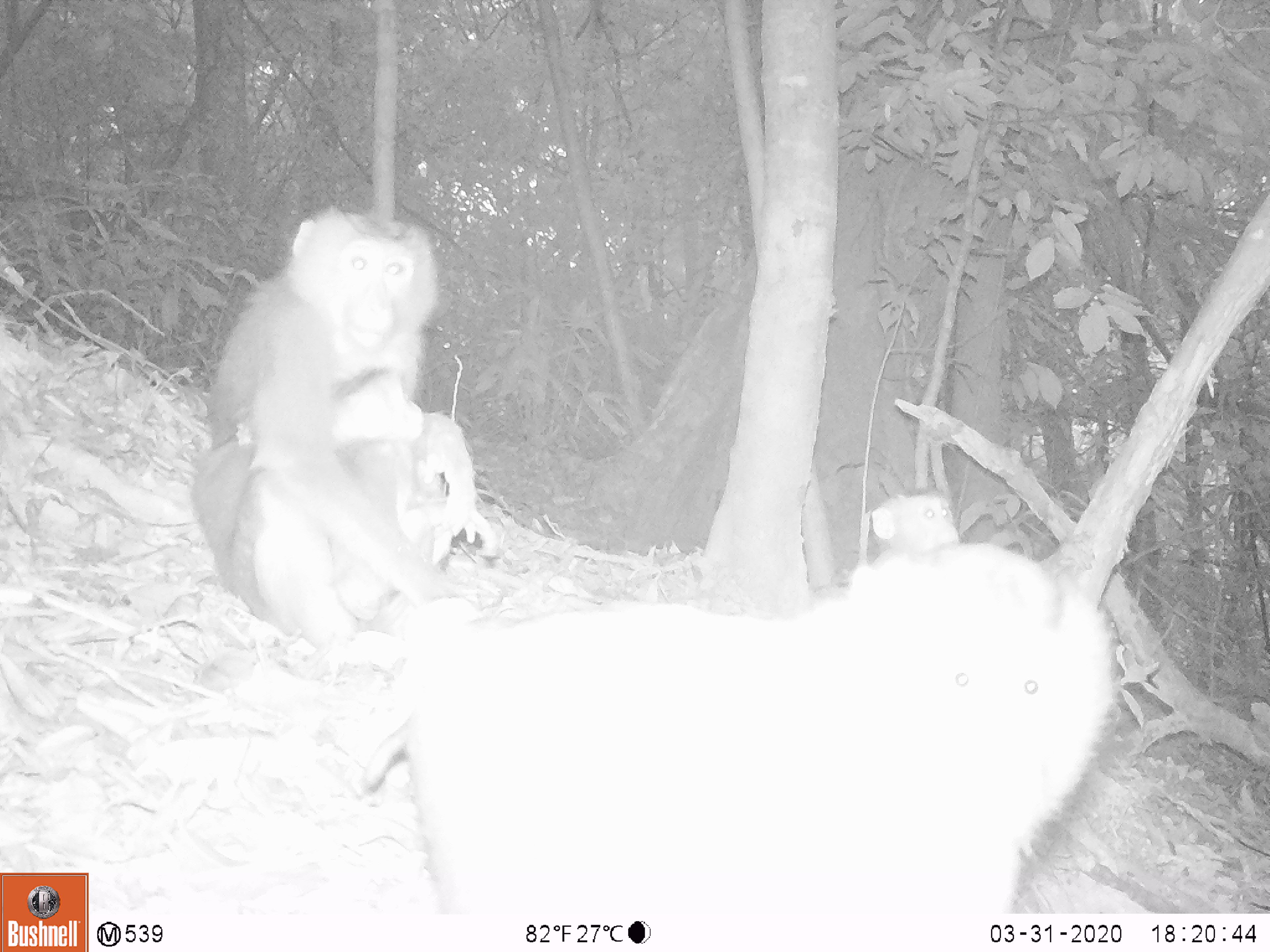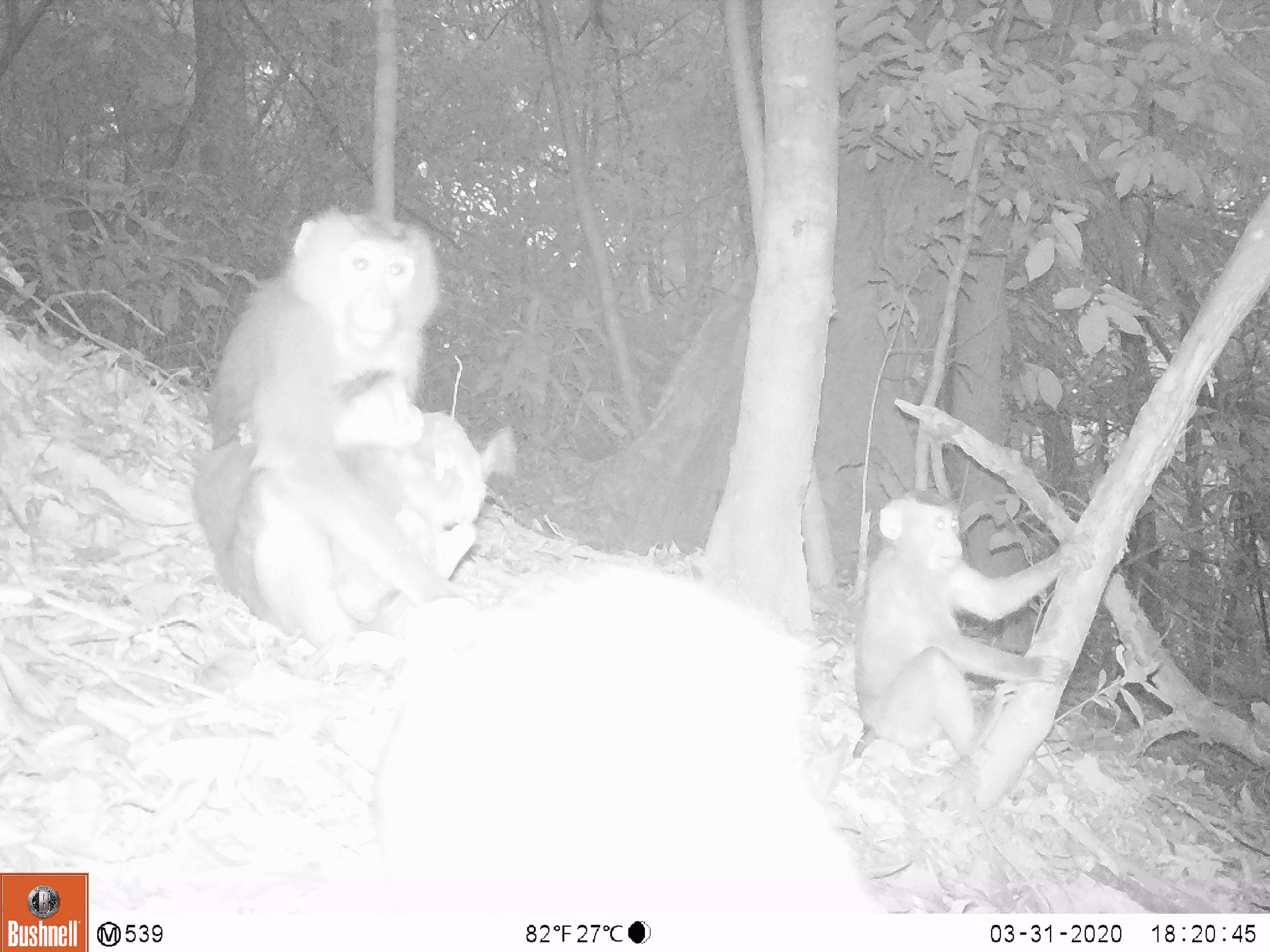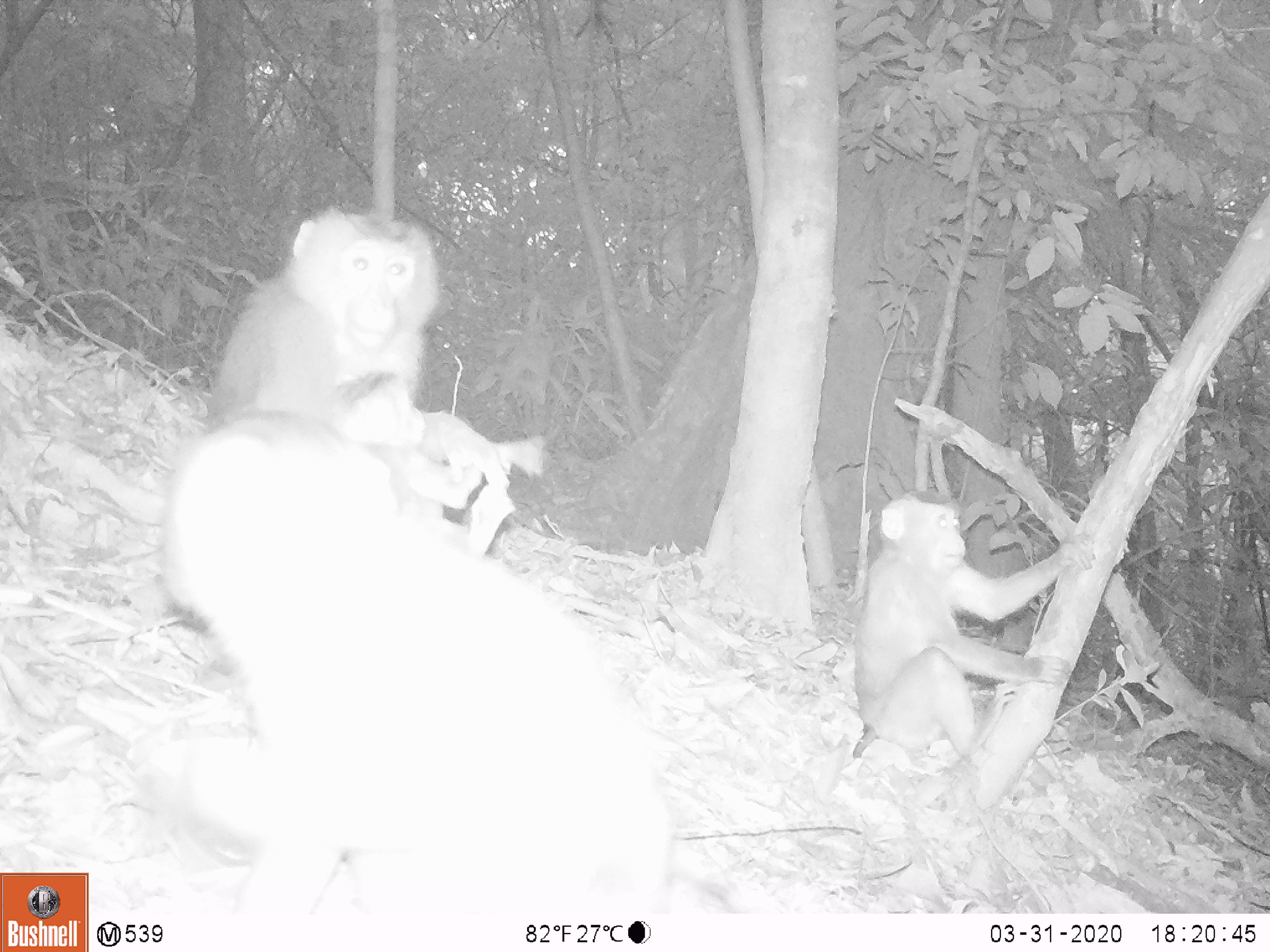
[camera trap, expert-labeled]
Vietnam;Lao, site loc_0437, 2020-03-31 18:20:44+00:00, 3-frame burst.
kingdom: Animalia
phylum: Chordata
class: Mammalia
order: Primates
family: Cercopithecidae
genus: Macaca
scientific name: Macaca nemestrina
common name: pig-tailed macaque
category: pig tailed macaque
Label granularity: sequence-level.